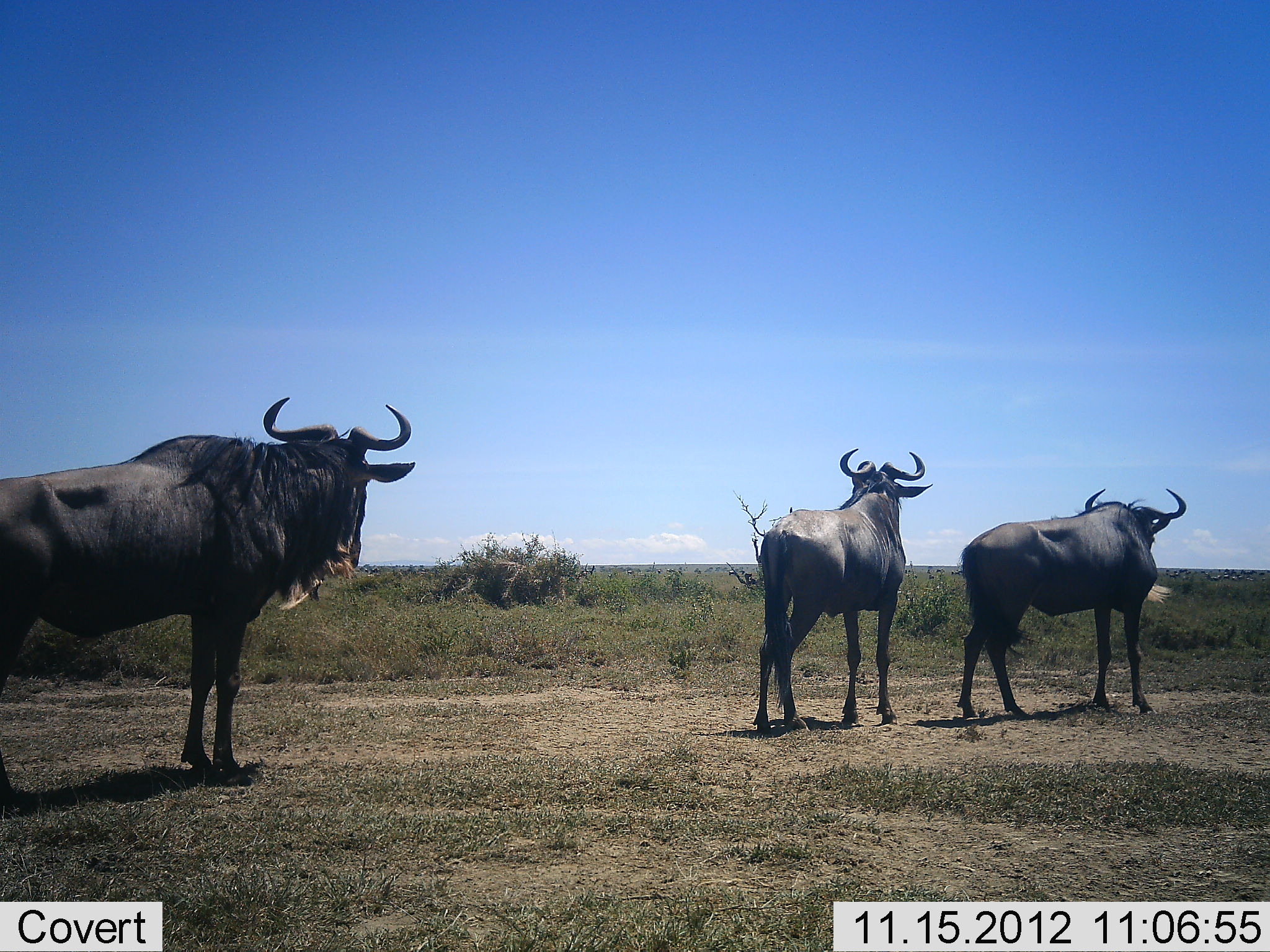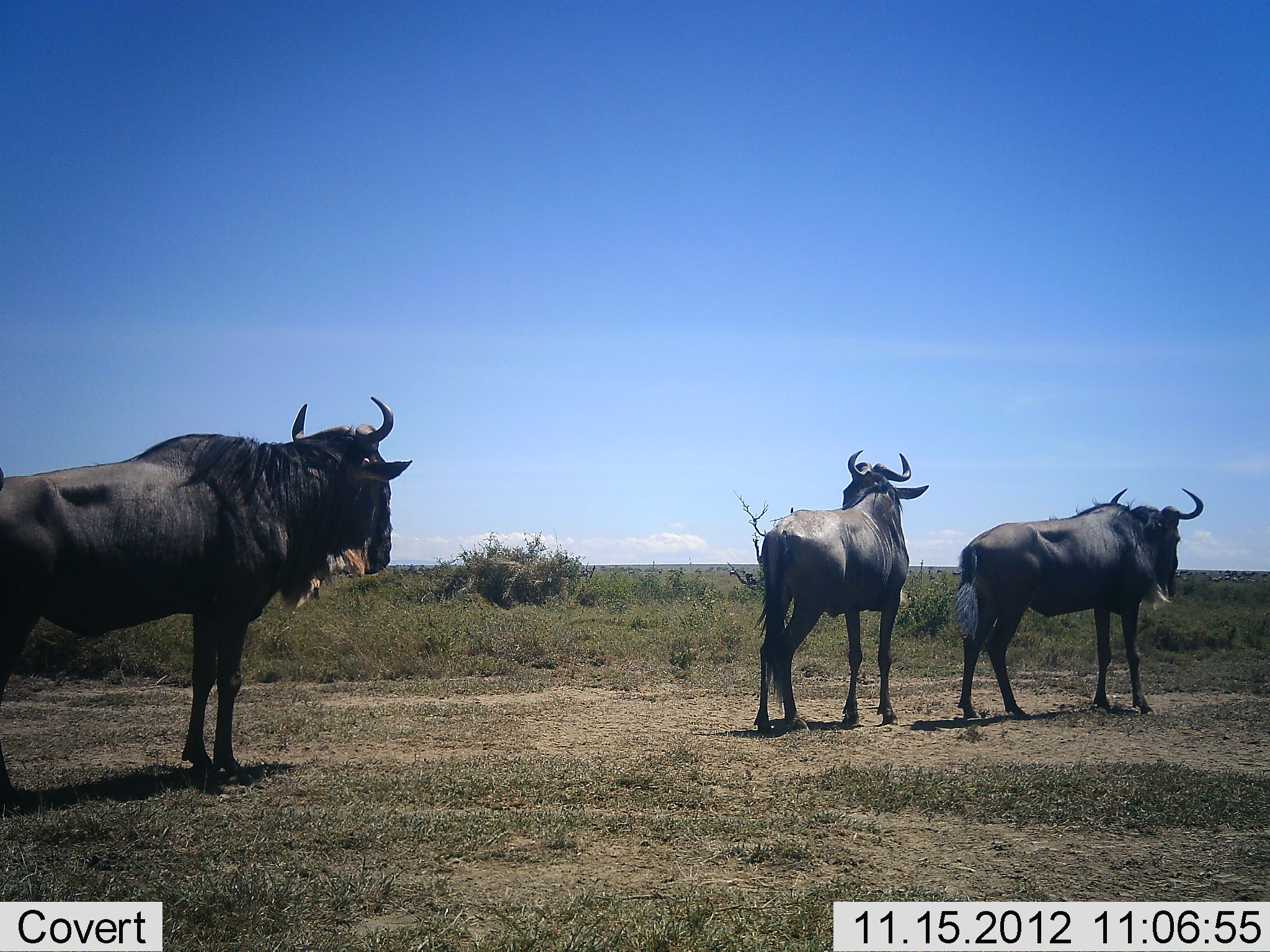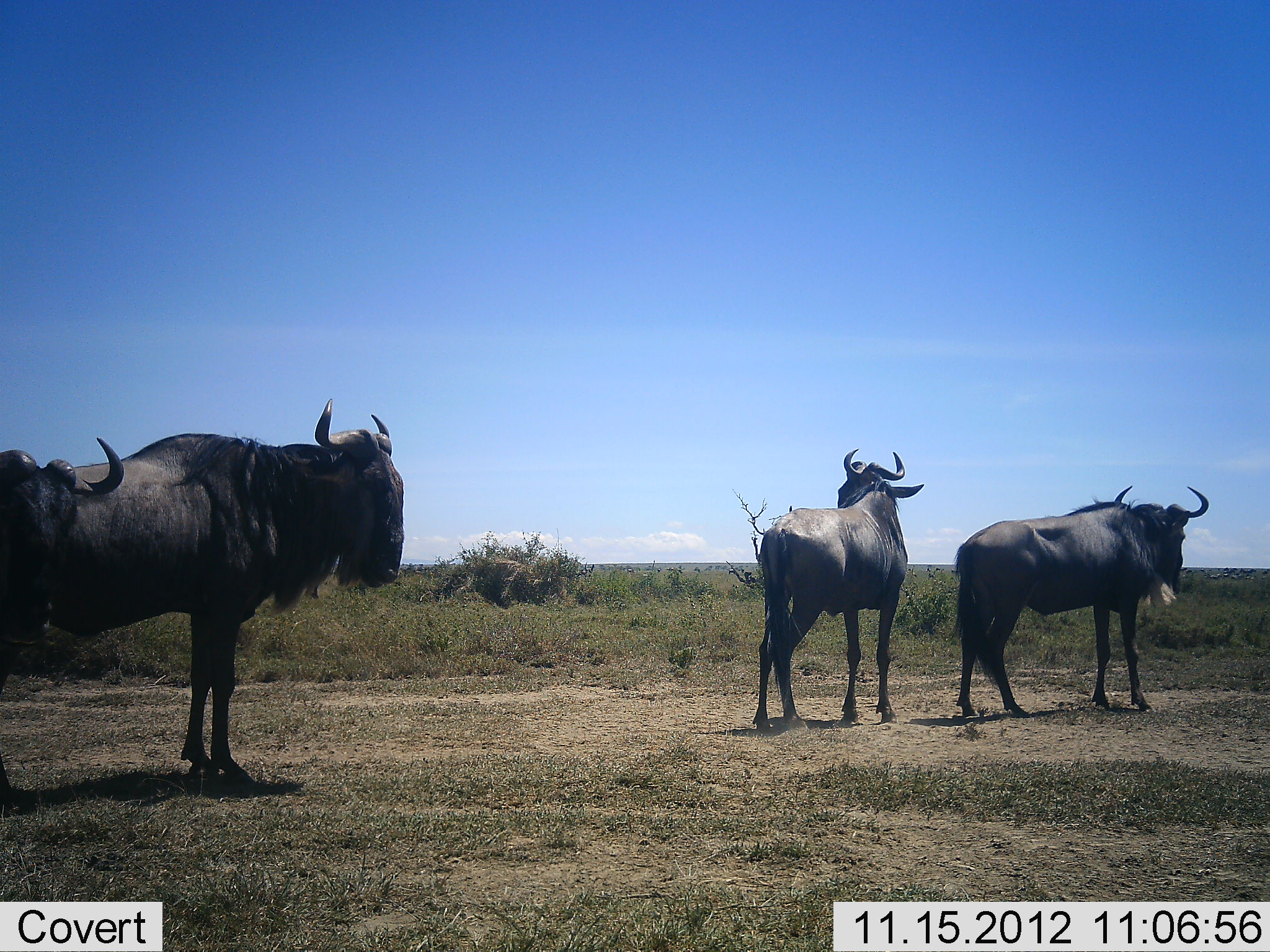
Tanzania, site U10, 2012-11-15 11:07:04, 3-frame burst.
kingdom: Animalia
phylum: Chordata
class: Mammalia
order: Artiodactyla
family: Bovidae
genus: Connochaetes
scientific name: Connochaetes taurinus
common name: blue wildebeest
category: wildebeest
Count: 4.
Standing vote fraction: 100%.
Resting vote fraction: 0%.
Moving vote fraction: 18%.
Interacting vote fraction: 0%.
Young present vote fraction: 0%.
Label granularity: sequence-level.